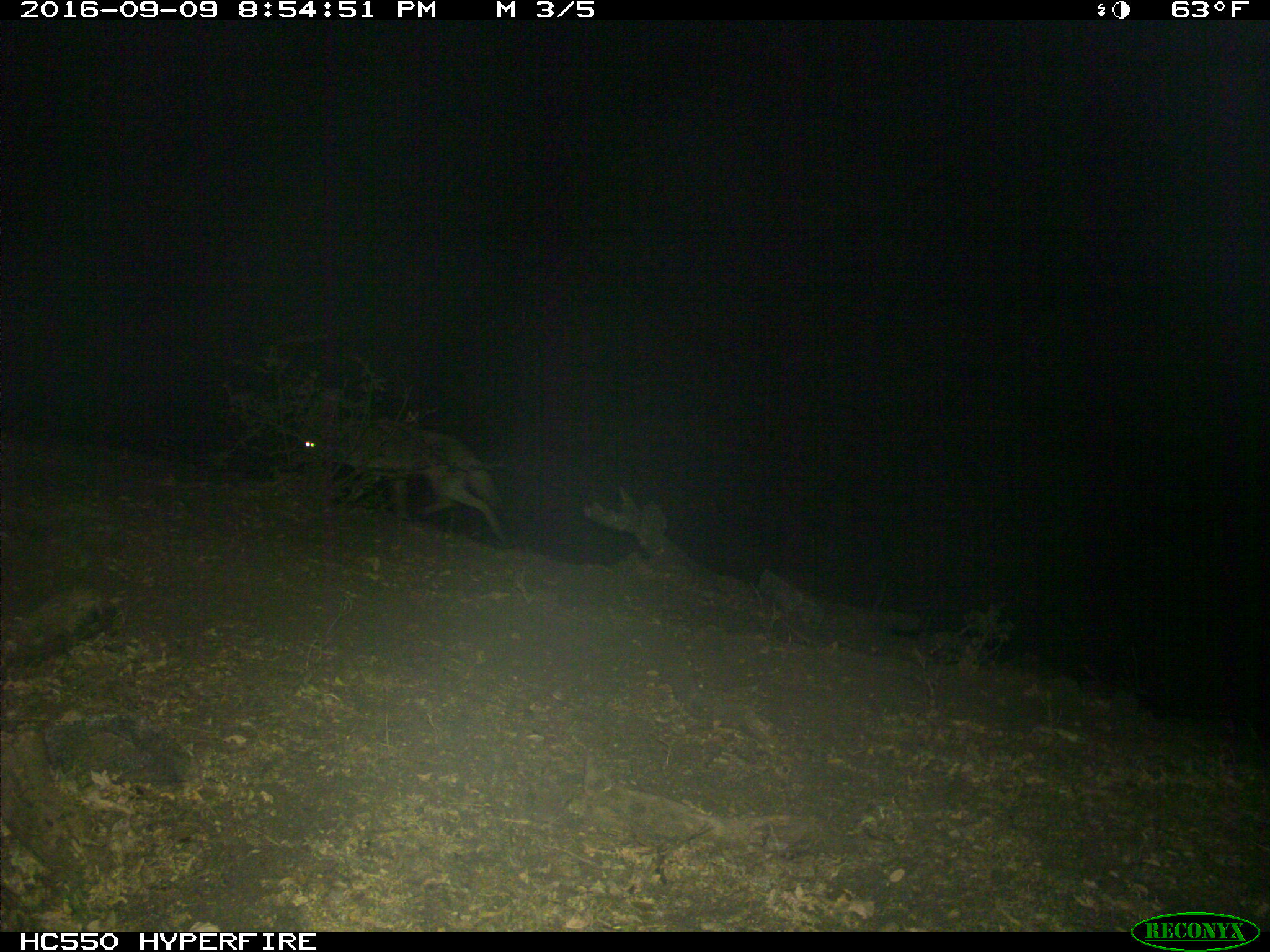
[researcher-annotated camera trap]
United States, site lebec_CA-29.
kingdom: Animalia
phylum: Chordata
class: Mammalia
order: Carnivora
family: Canidae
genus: Canis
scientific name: Canis latrans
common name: coyote